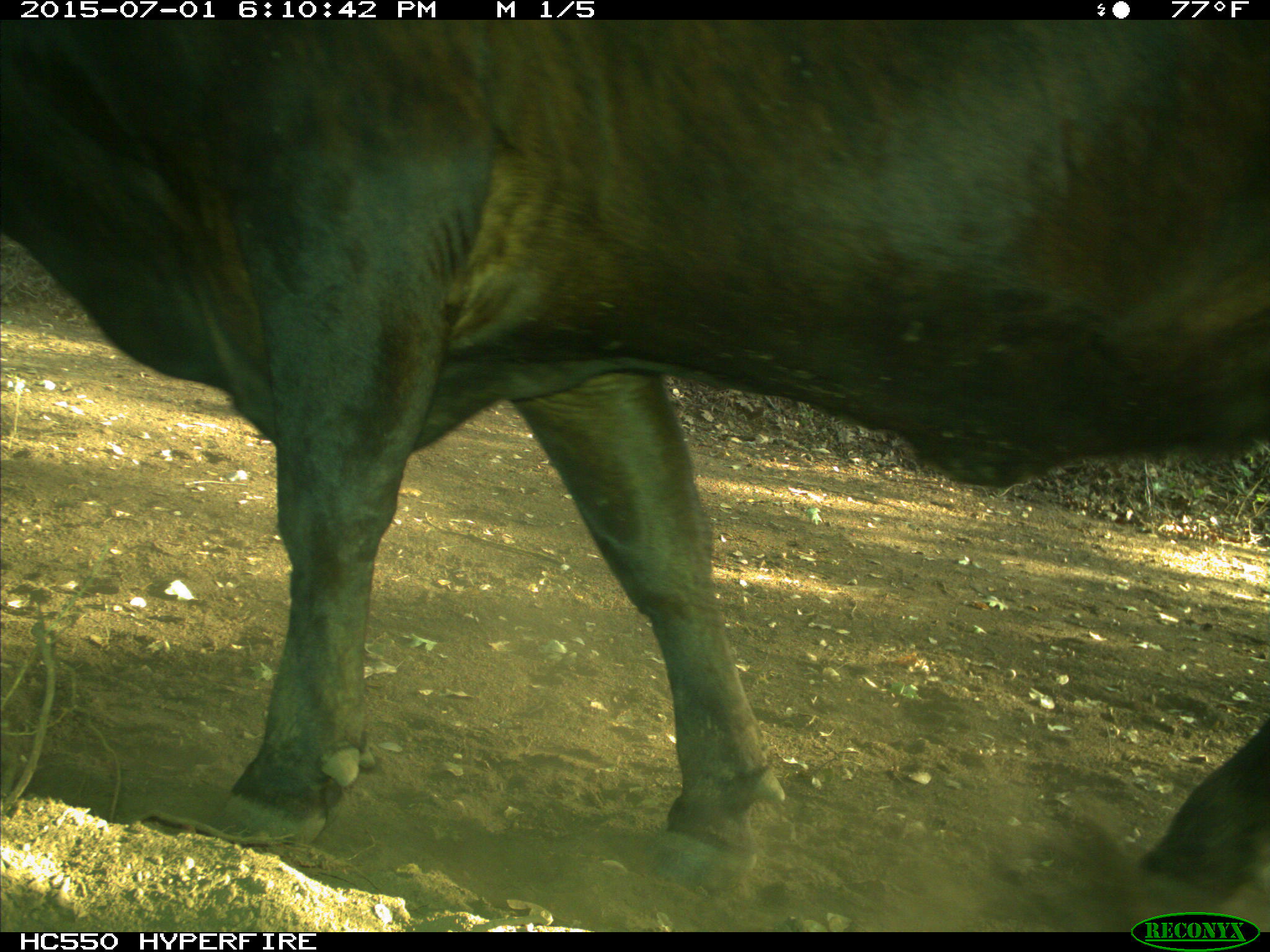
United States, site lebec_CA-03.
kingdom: Animalia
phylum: Chordata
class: Mammalia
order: Artiodactyla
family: Bovidae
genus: Bos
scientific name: Bos taurus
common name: domestic cow